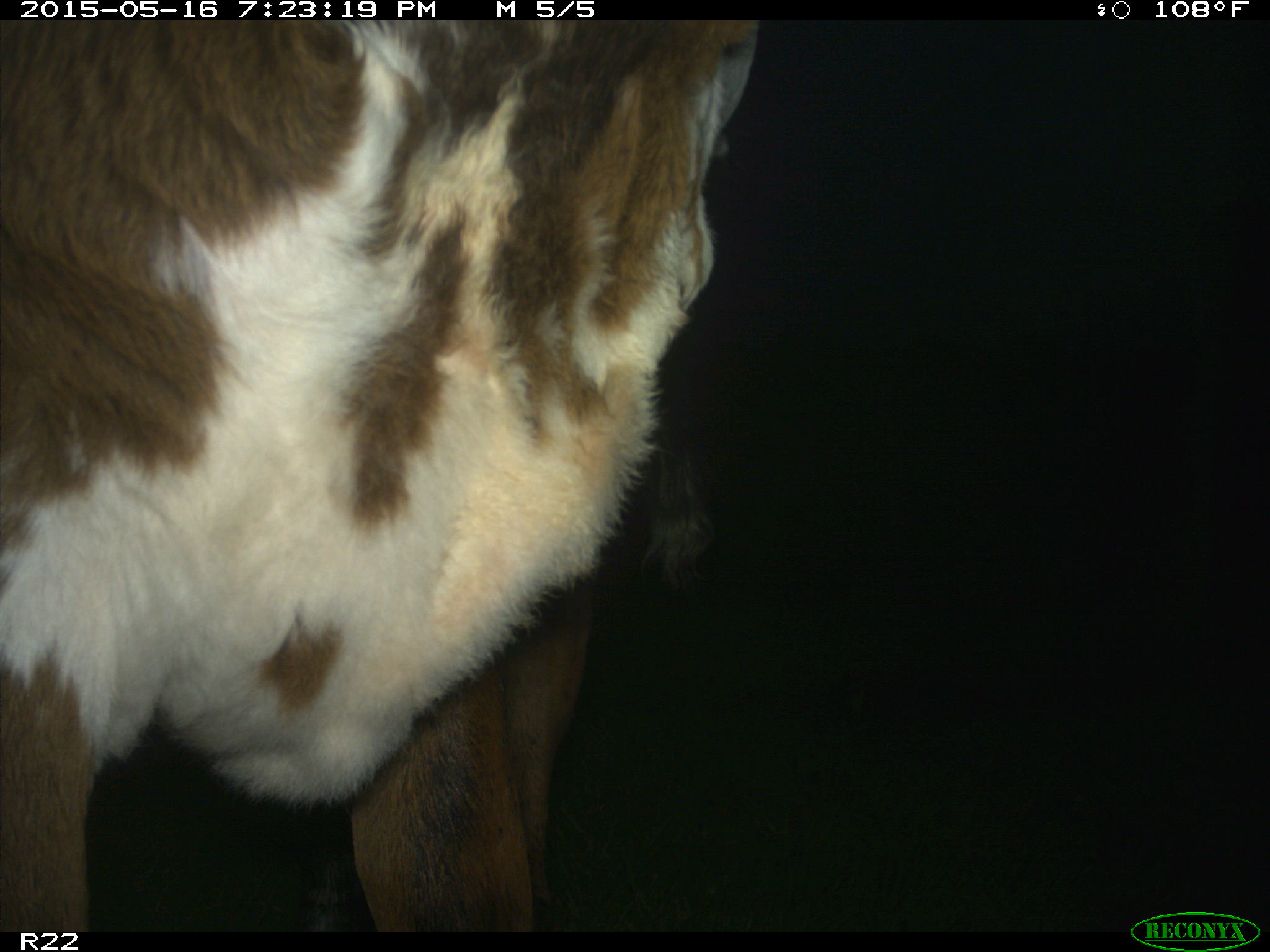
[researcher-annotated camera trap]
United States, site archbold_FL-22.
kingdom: Animalia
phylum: Chordata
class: Mammalia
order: Artiodactyla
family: Bovidae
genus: Bos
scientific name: Bos taurus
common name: domestic cow